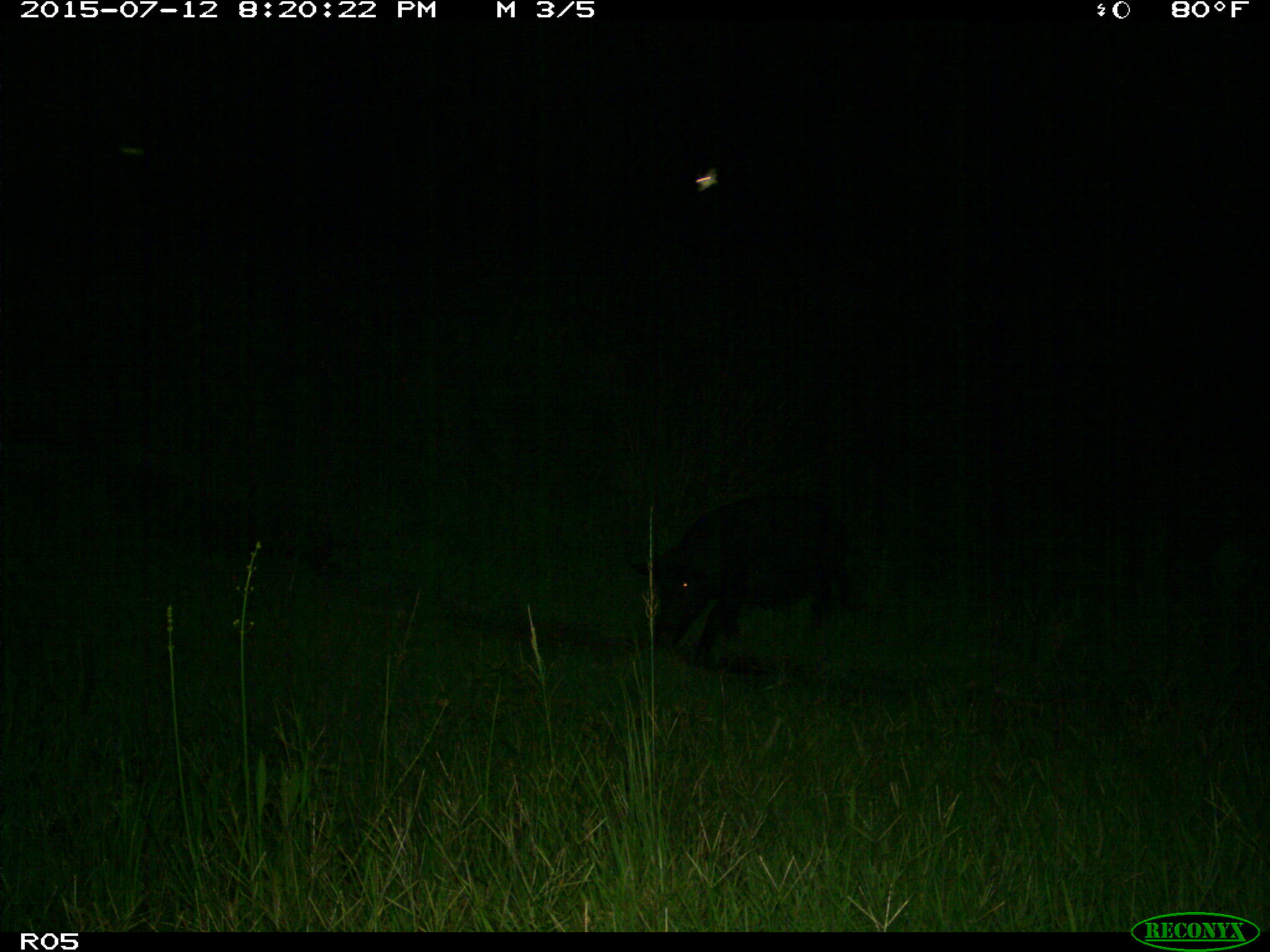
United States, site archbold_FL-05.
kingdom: Animalia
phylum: Chordata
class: Mammalia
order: Artiodactyla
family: Suidae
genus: Sus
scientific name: Sus scrofa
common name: wild boar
Sus scrofa (wild boar).